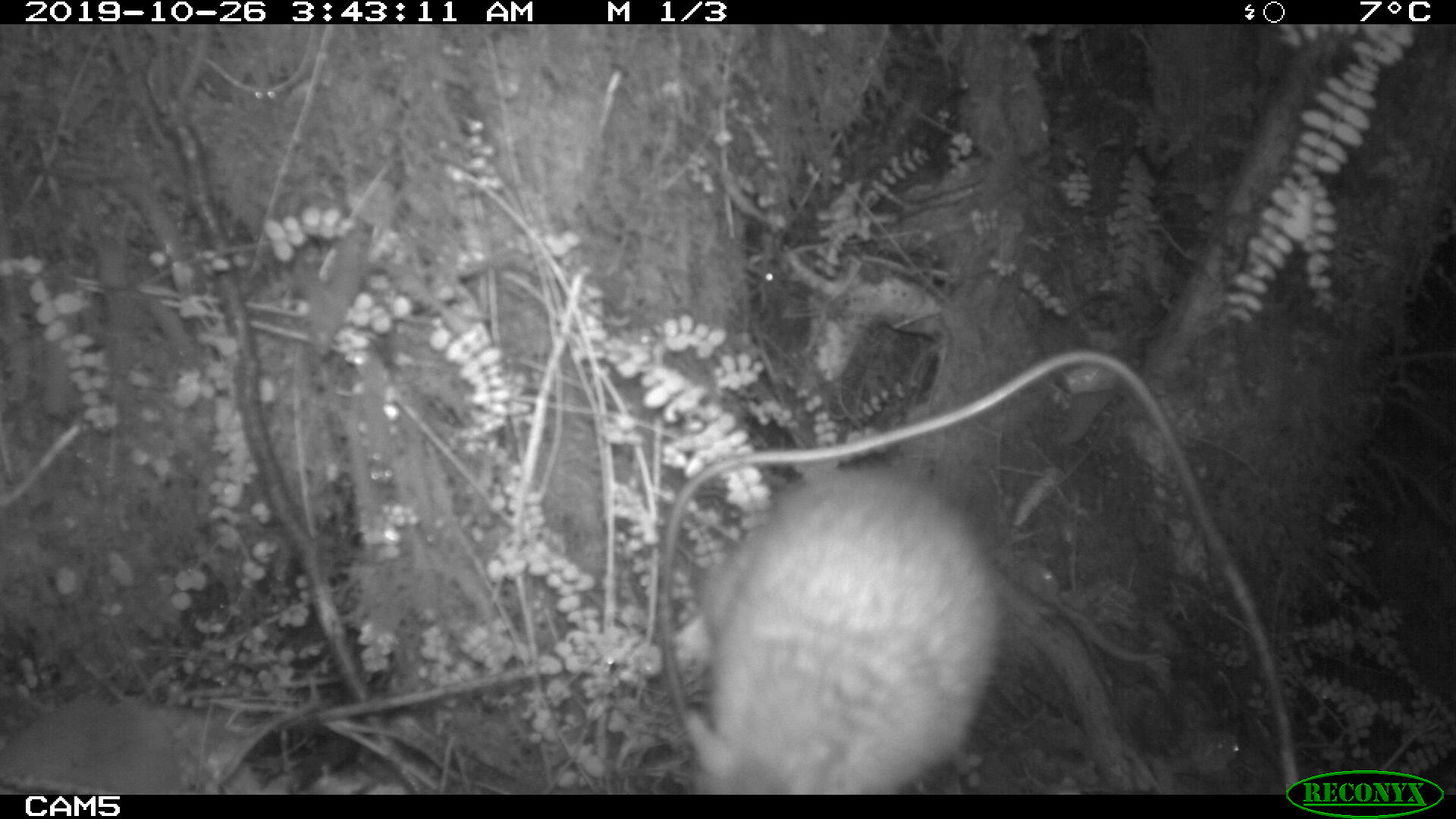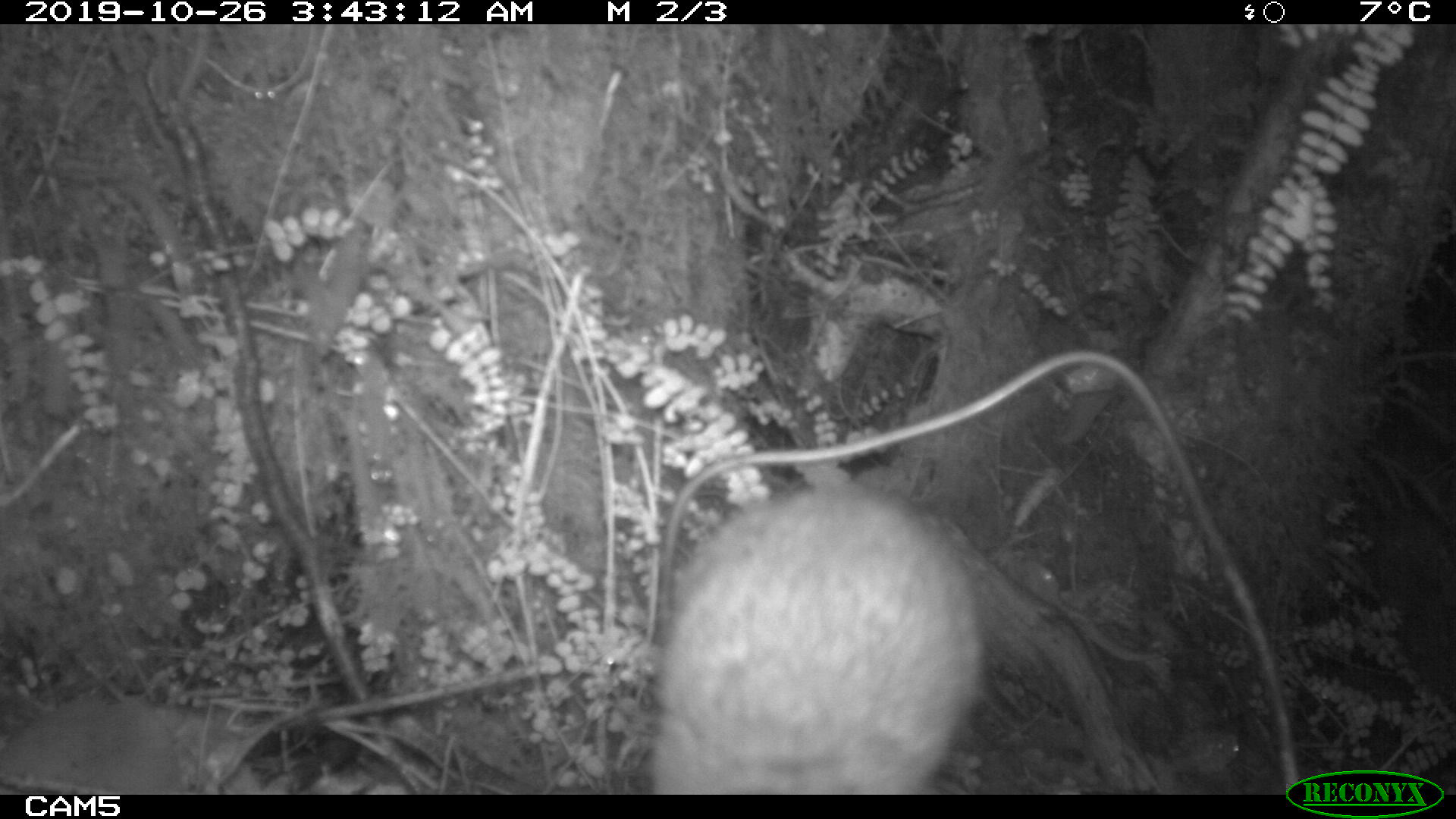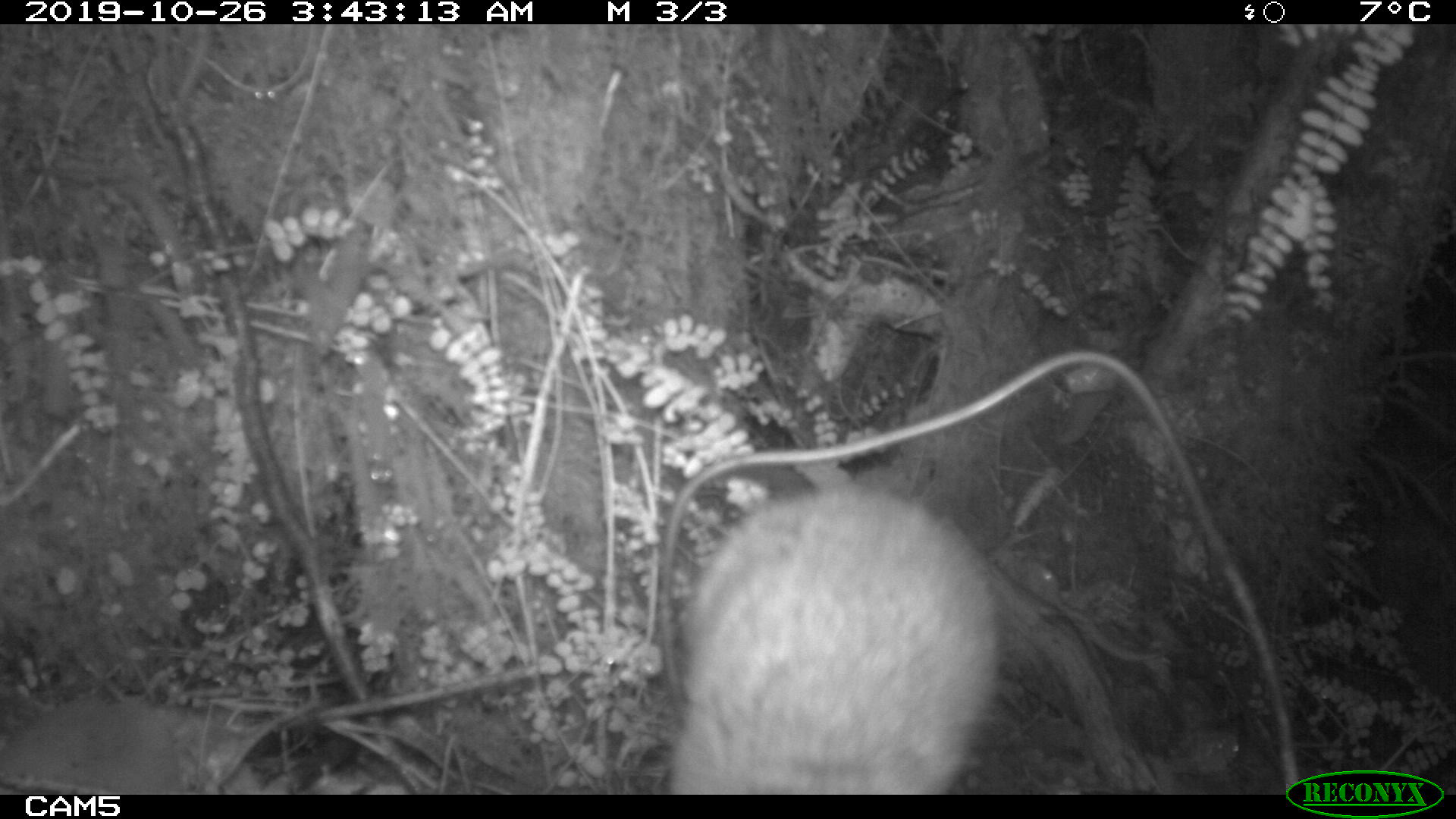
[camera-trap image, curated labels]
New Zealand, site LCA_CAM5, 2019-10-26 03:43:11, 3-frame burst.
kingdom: Animalia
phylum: Chordata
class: Mammalia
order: Rodentia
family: Muridae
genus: Rattus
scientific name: Rattus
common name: rat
Rat (Rattus).